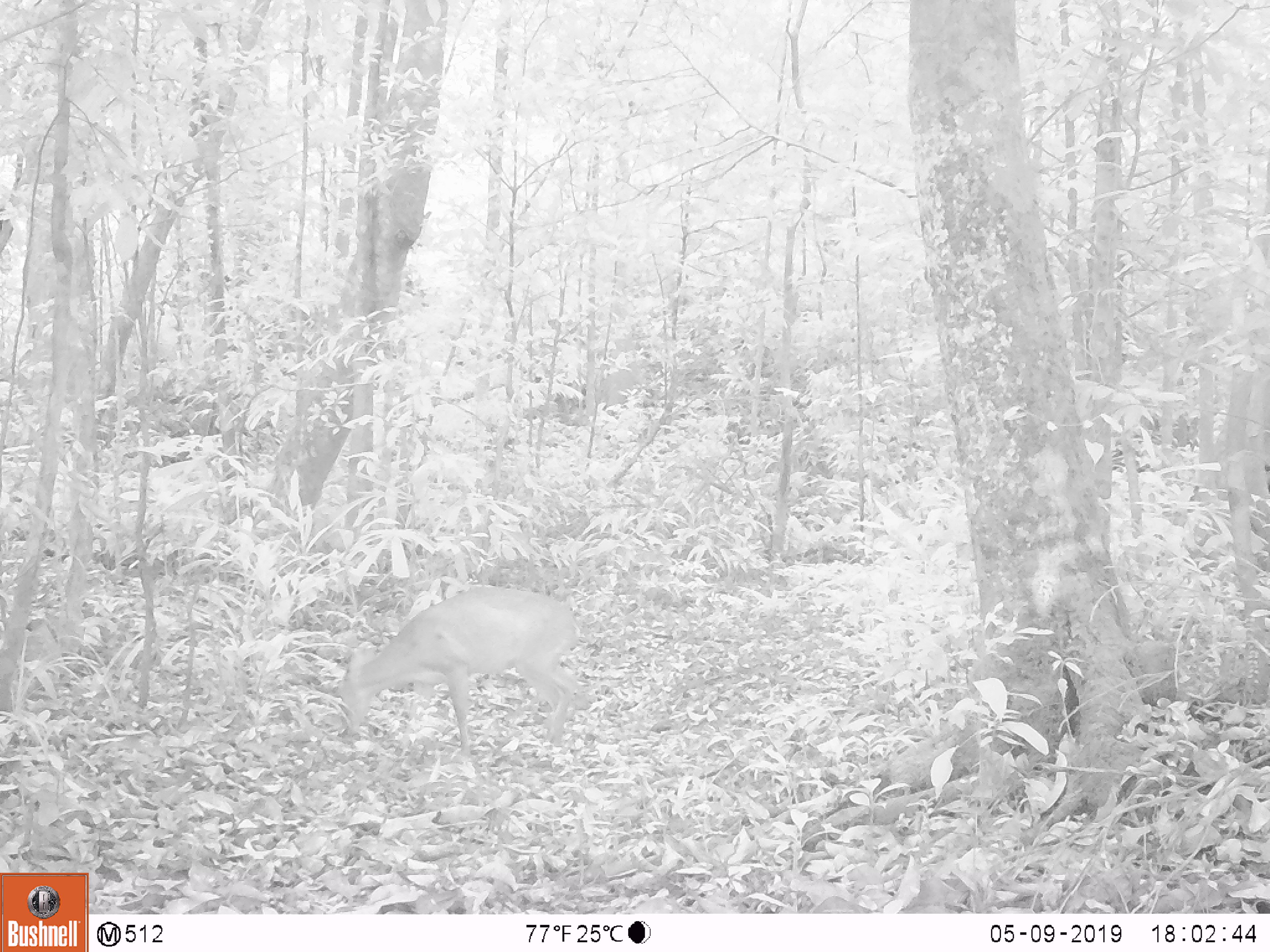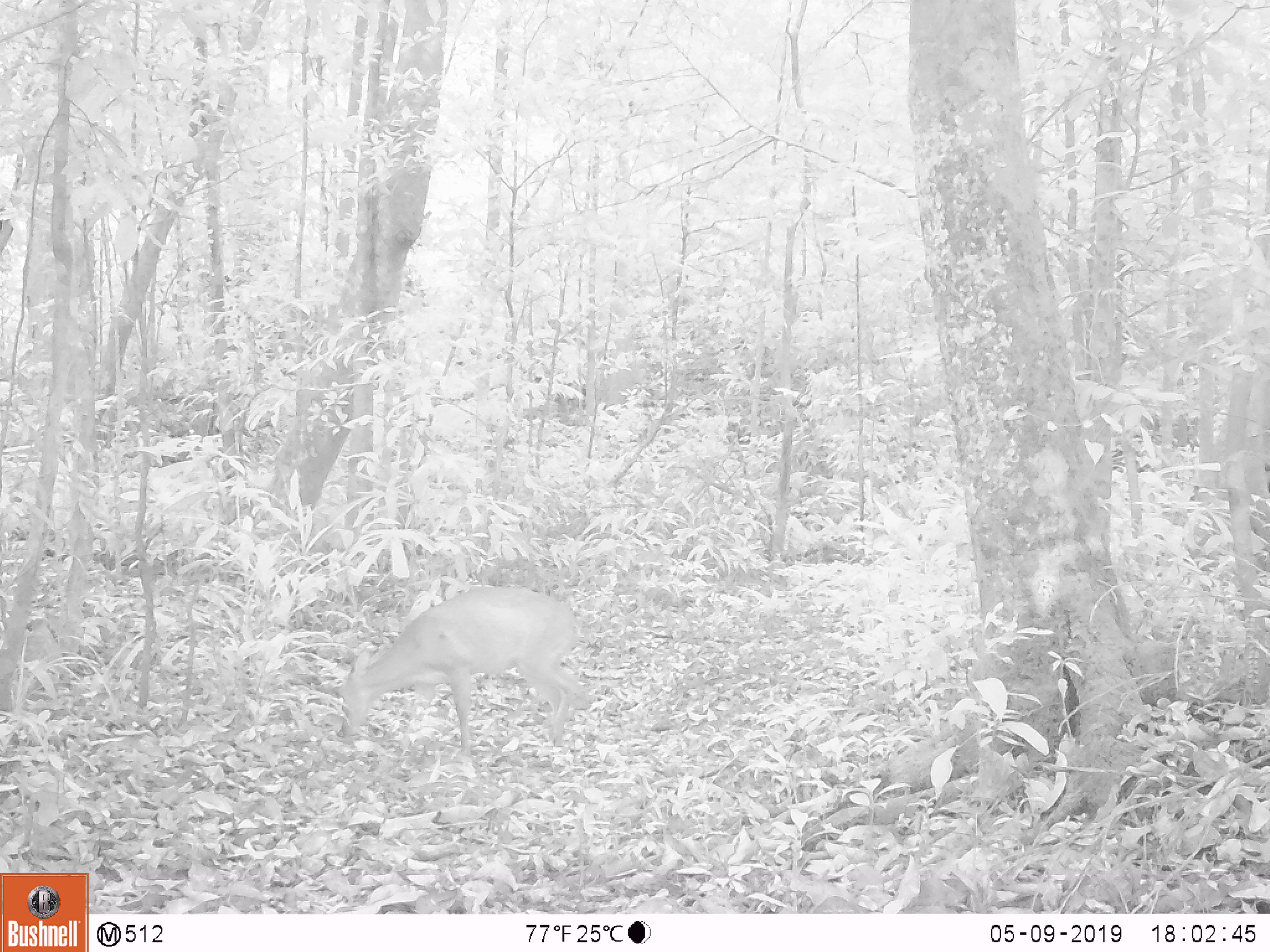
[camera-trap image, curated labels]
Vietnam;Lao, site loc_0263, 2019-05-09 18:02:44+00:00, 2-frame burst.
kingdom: Animalia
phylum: Chordata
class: Mammalia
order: Artiodactyla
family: Cervidae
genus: Muntiacus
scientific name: Muntiacus vuquangensis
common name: large-antlered muntjac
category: large antlered muntjac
Large antlered muntjac (large-antlered muntjac) (Muntiacus vuquangensis). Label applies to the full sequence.